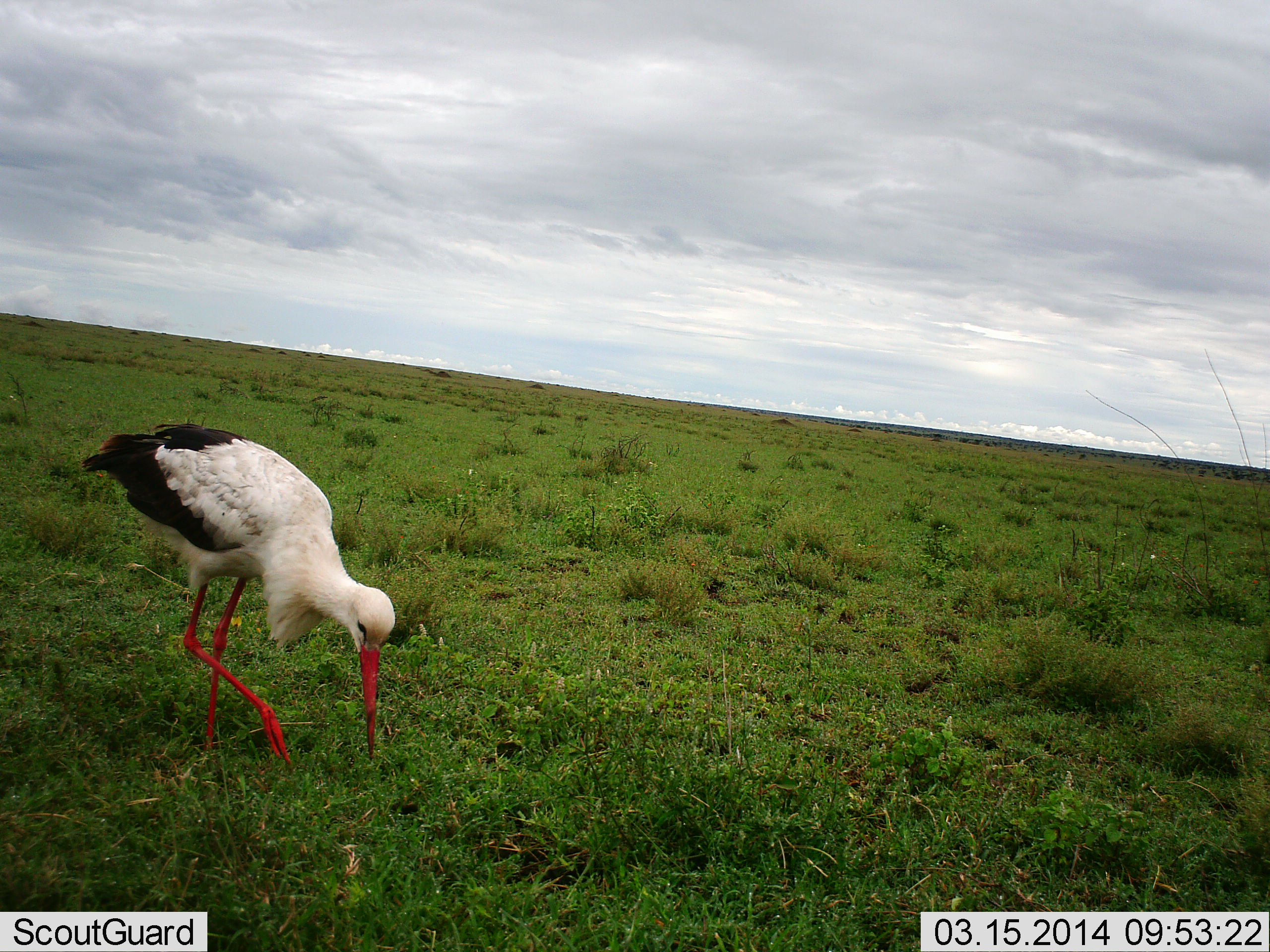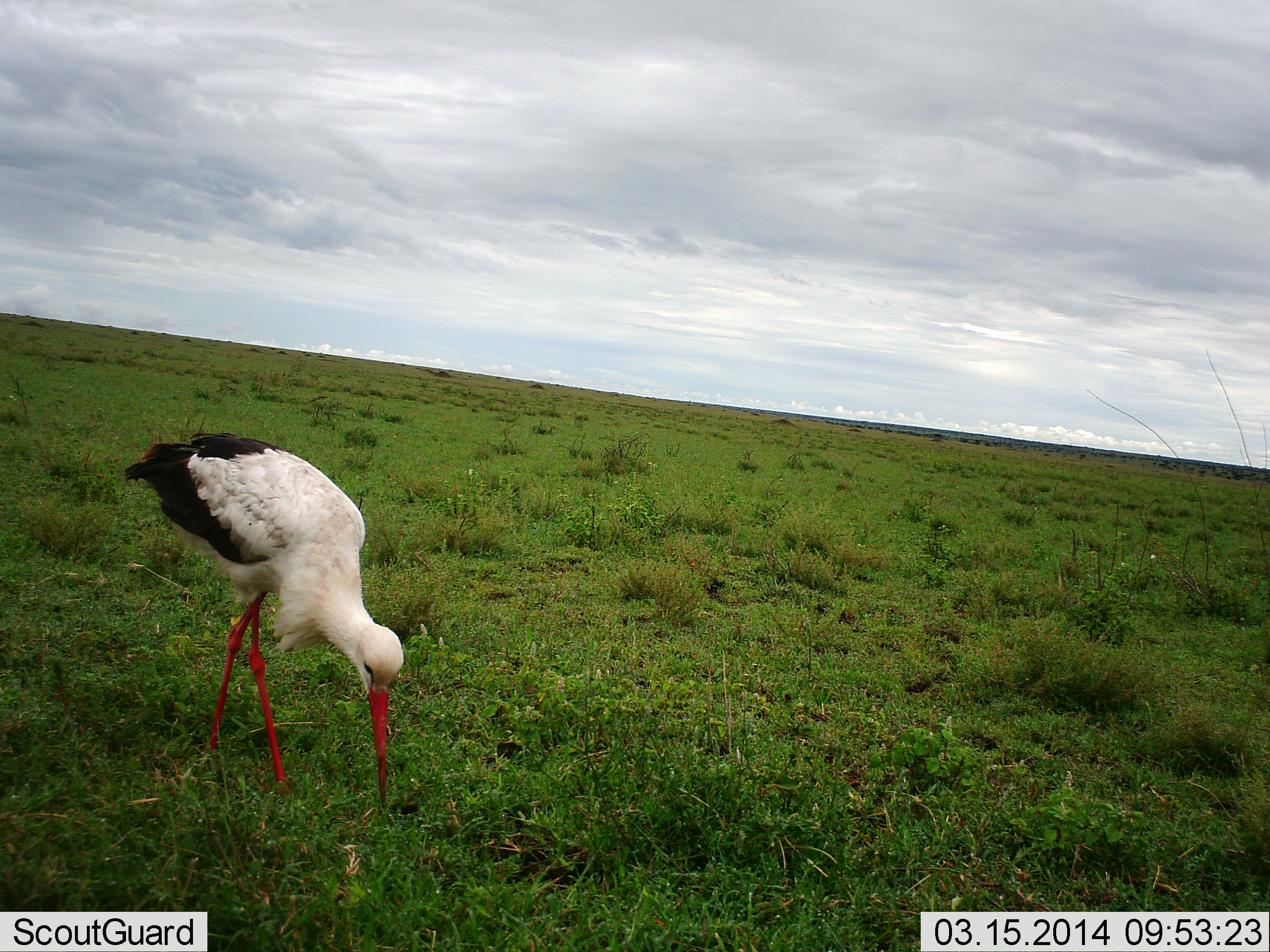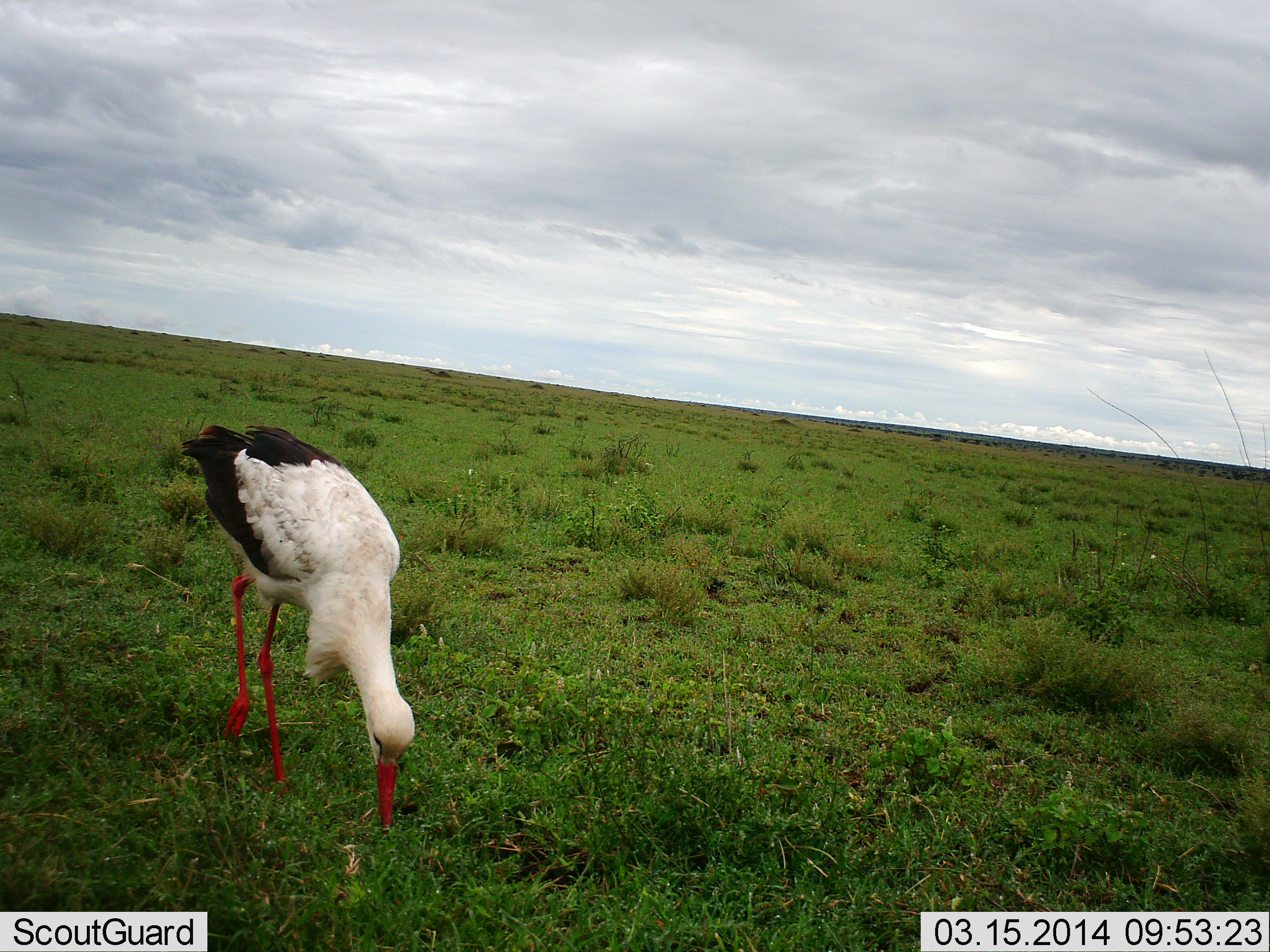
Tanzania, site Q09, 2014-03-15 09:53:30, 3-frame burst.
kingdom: Animalia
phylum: Chordata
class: Aves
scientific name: Aves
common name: bird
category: otherbird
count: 1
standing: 20%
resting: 0%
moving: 10%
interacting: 0%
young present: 0%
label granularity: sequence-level